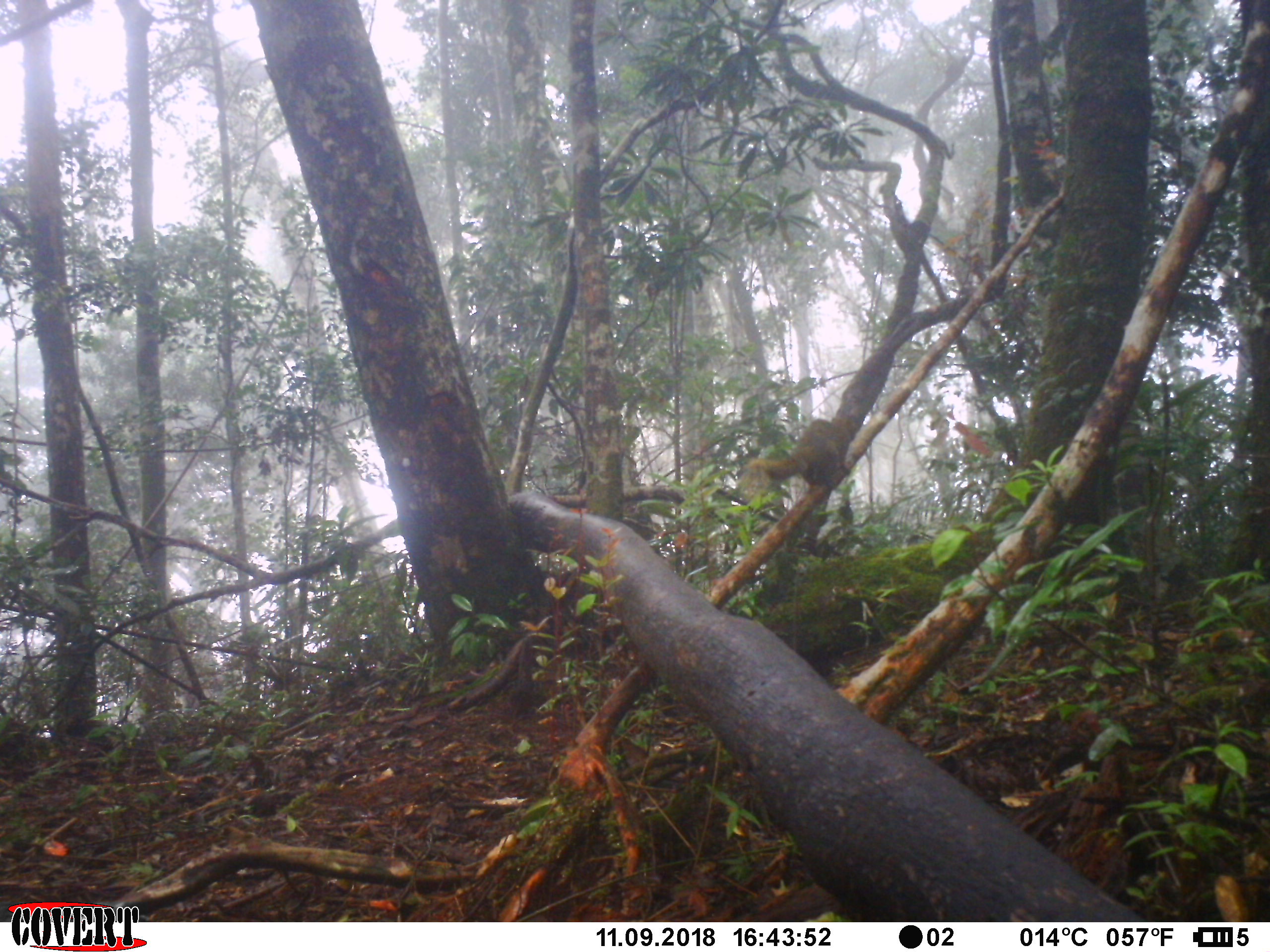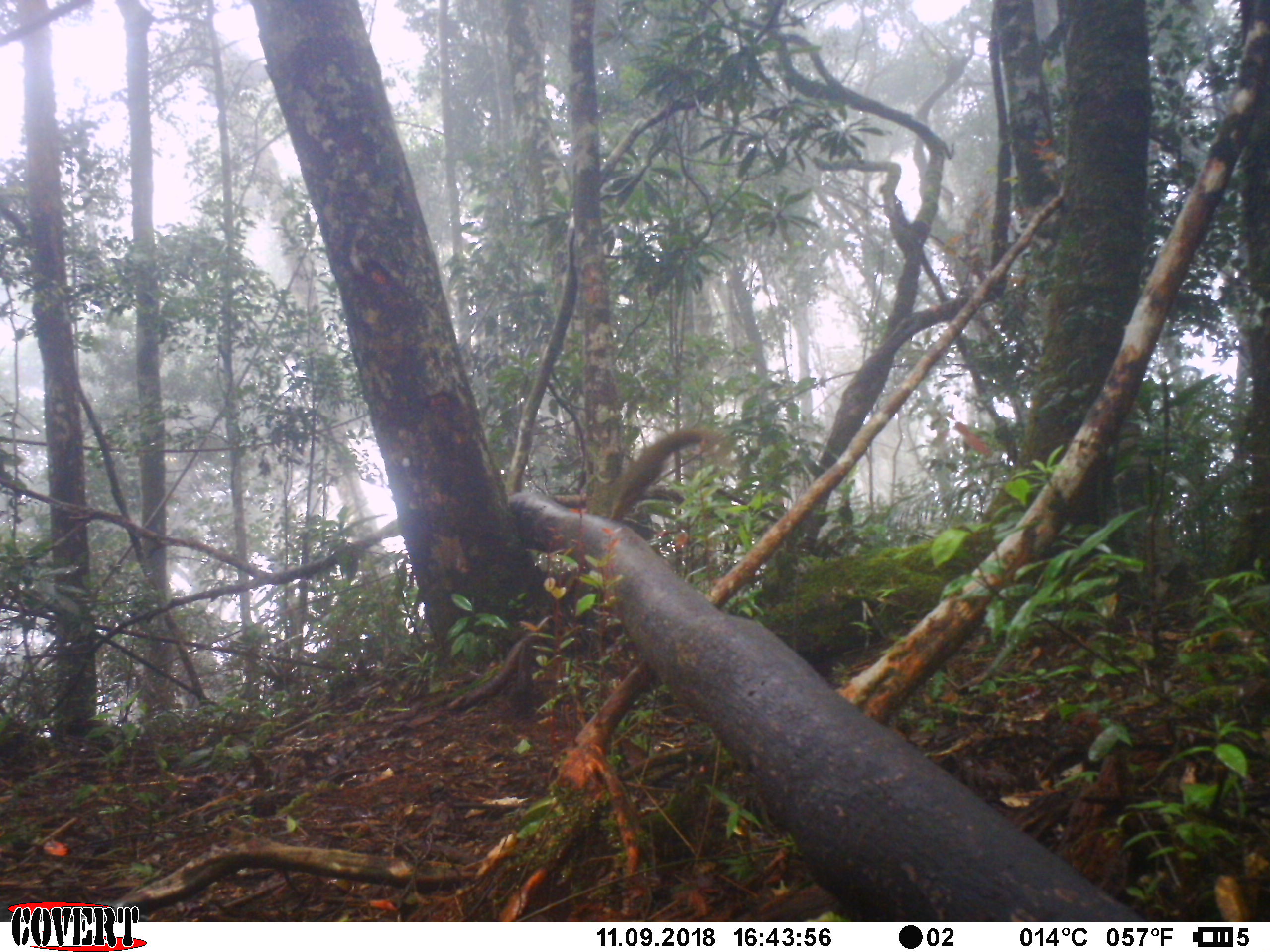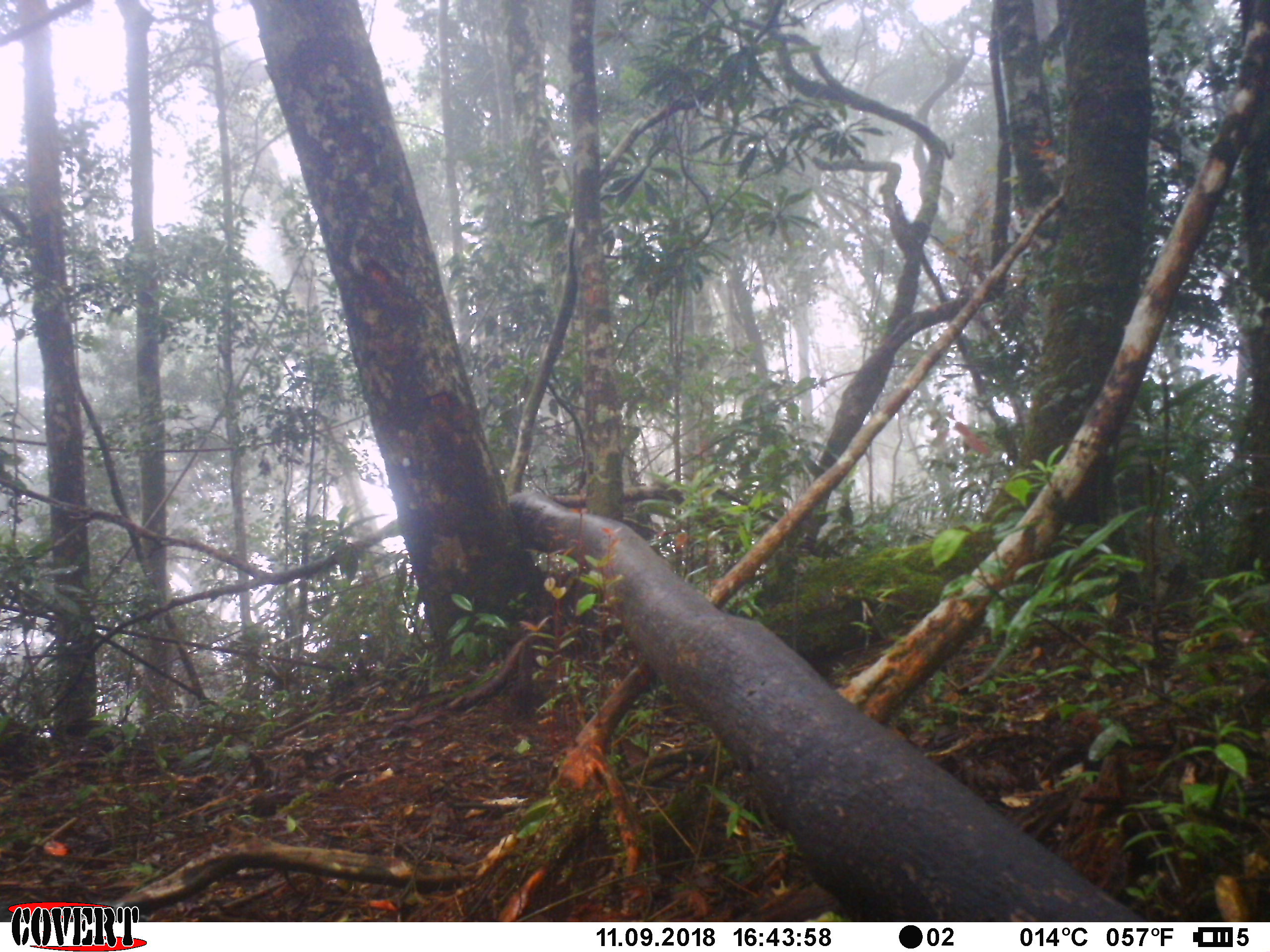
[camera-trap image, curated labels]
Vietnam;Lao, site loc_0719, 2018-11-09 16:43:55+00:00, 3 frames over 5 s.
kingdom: Animalia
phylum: Chordata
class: Mammalia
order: Rodentia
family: Sciuridae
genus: Callosciurus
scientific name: Callosciurus erythraeus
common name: pallas's squirrel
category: pallass squirrel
Pallass squirrel (pallas's squirrel) (Callosciurus erythraeus). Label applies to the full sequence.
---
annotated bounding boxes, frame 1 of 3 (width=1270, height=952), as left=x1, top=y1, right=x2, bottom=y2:
pallass squirrel: left=761, top=417, right=855, bottom=490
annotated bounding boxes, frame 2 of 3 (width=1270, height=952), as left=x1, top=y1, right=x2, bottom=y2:
pallass squirrel: left=610, top=426, right=724, bottom=520